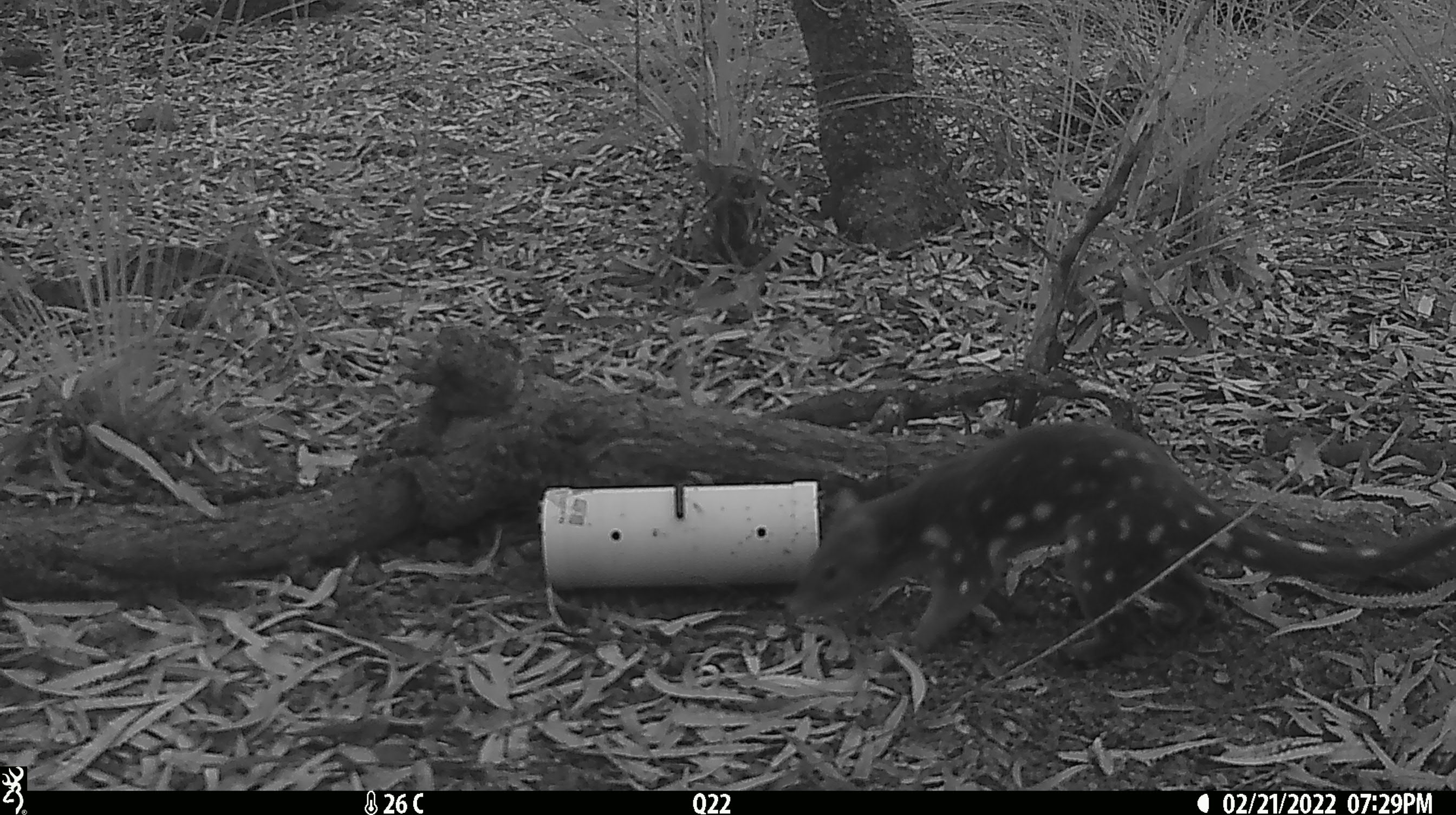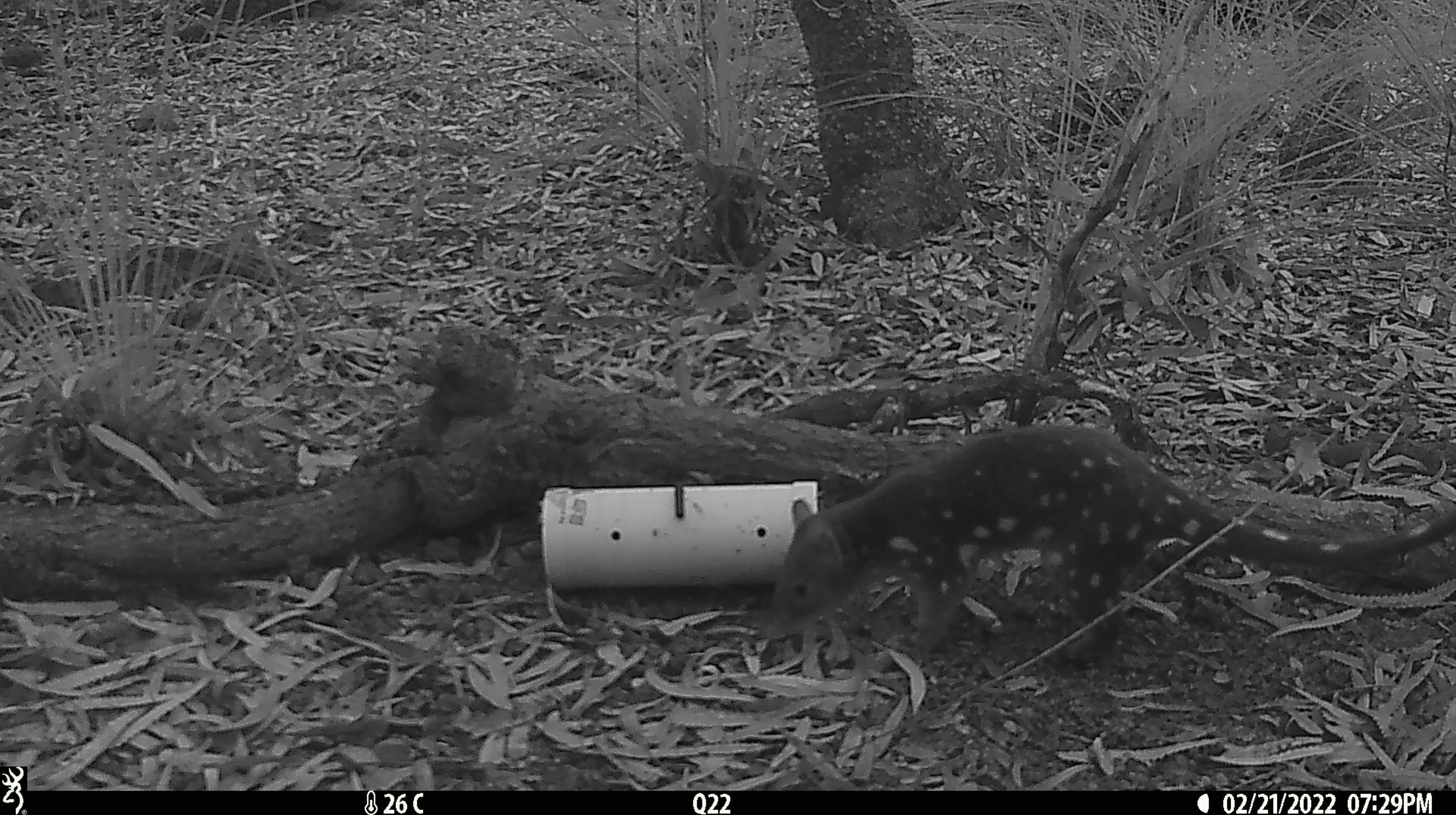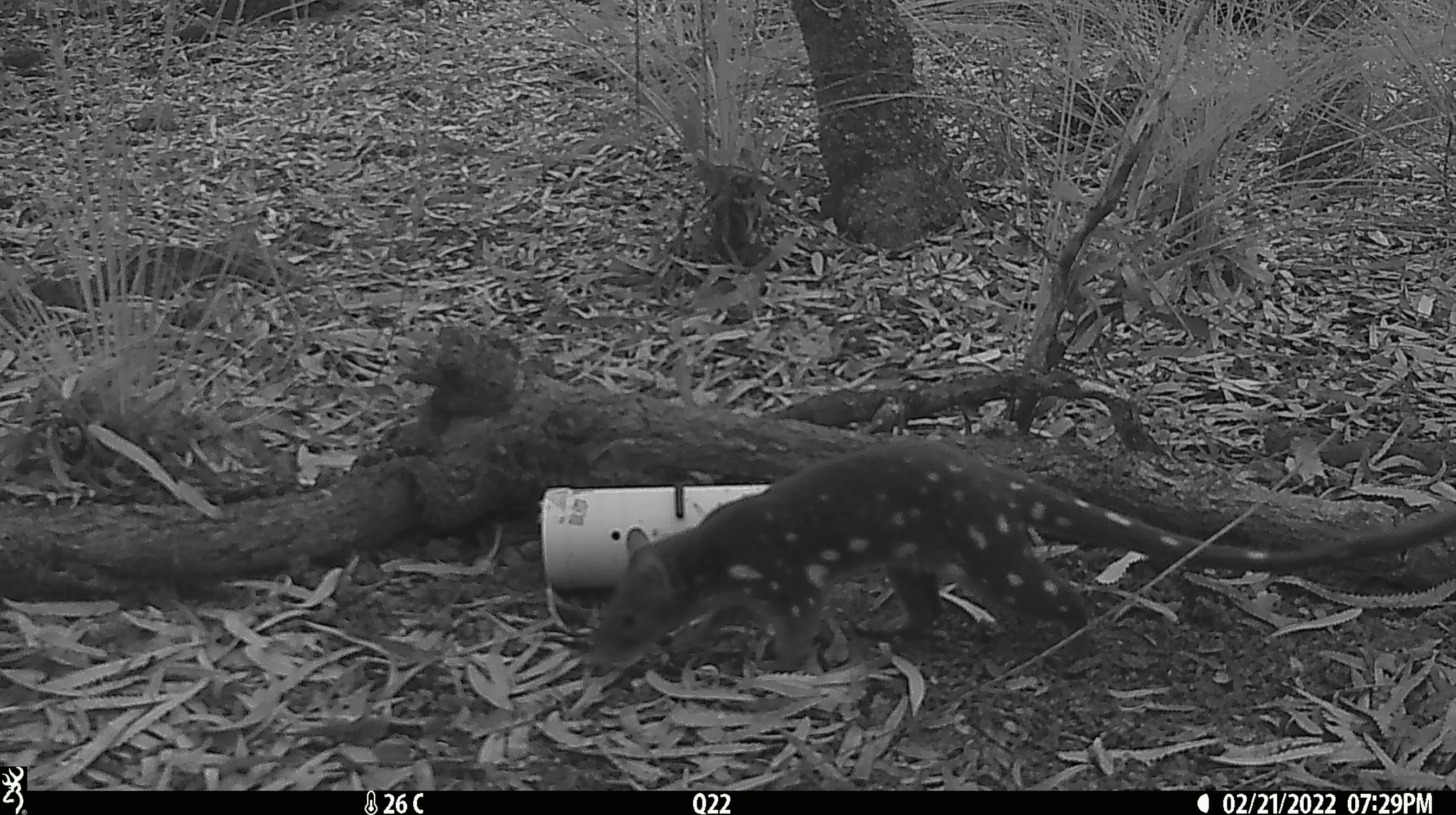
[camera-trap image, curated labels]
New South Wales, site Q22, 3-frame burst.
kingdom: Animalia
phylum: Chordata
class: Mammalia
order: Dasyuromorphia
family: Dasyuridae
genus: Dasyurus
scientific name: Dasyurus maculatus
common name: spotted-tailed quoll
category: quoll